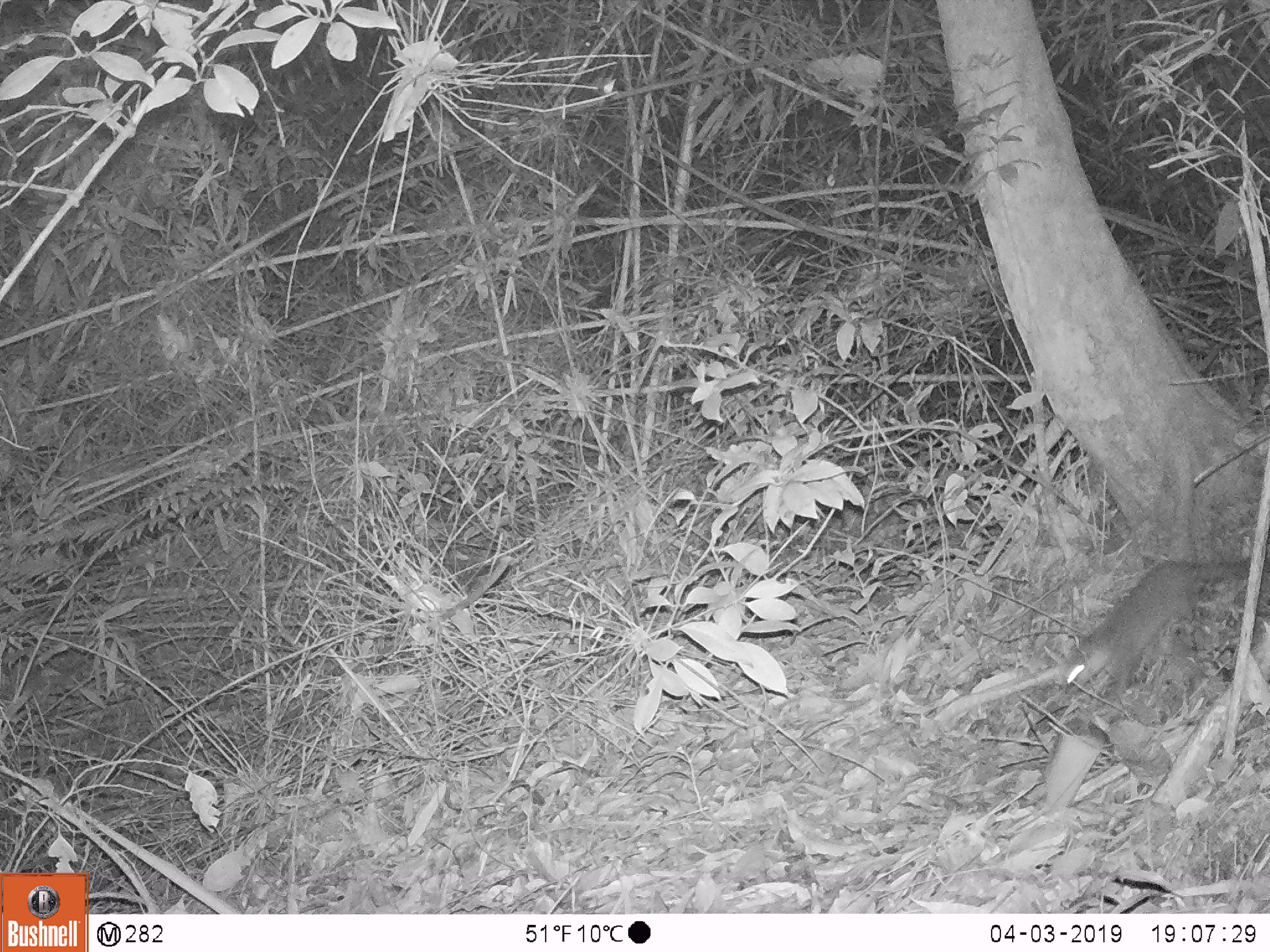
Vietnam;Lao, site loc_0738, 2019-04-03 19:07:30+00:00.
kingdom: Animalia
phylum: Chordata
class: Mammalia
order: Carnivora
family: Mustelidae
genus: Melogale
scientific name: Melogale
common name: ferret badger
Ferret badger (Melogale). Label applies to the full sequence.